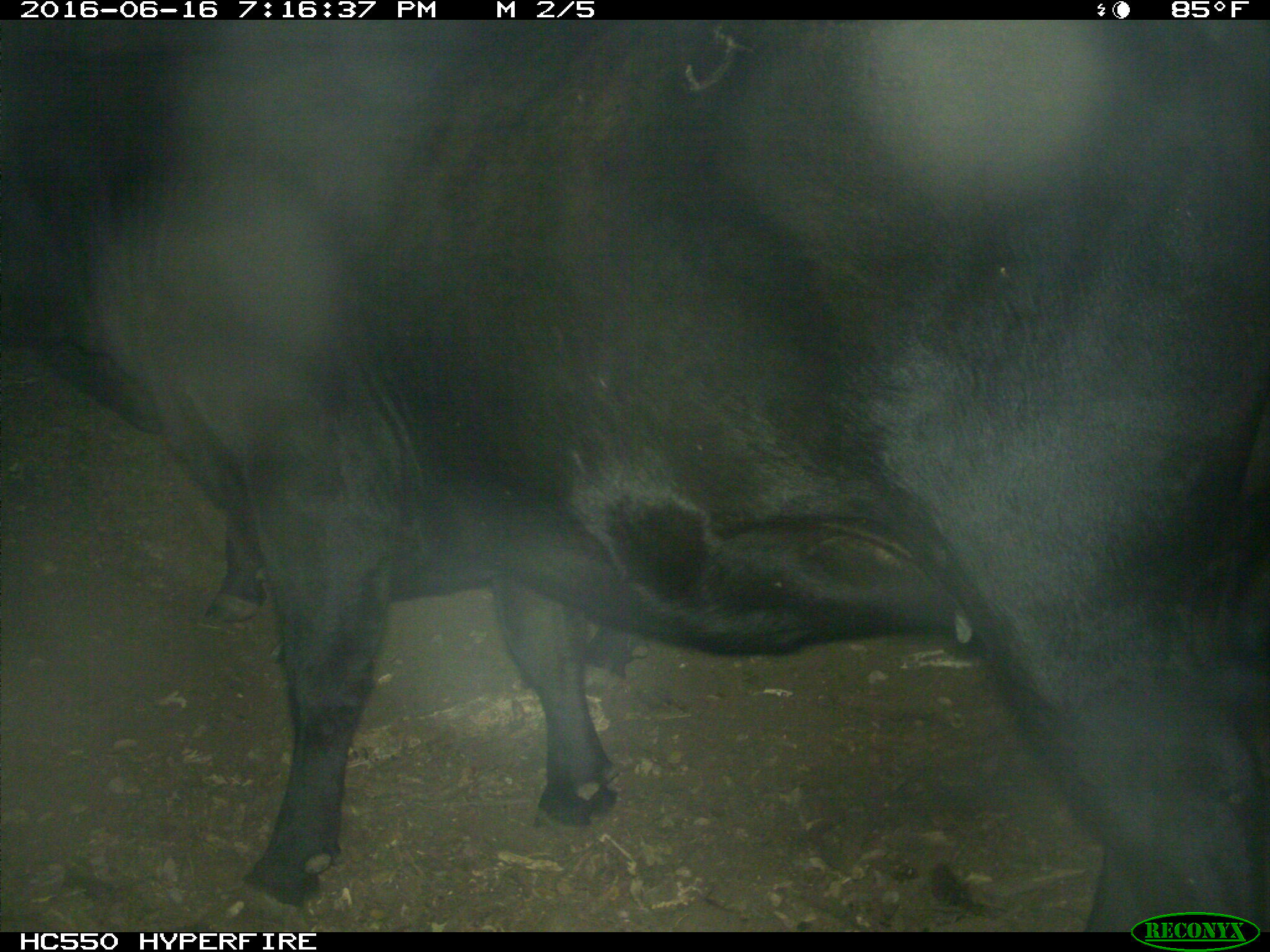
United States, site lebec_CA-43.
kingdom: Animalia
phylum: Chordata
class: Mammalia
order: Artiodactyla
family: Bovidae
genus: Bos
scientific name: Bos taurus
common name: domestic cow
Bos taurus (domestic cow).